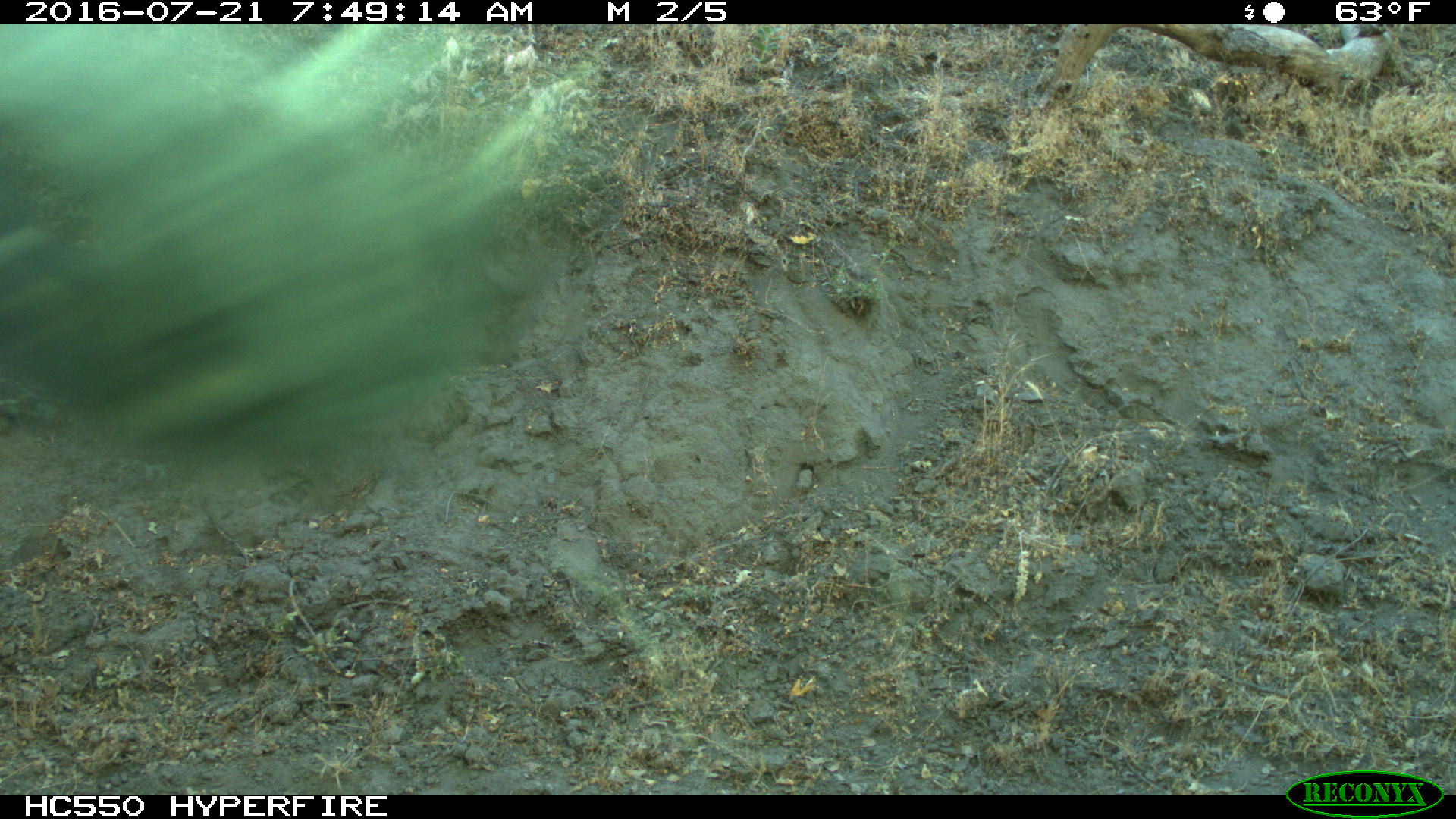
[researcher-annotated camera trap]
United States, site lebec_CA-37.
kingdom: Animalia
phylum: Chordata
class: Mammalia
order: Artiodactyla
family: Bovidae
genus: Bos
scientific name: Bos taurus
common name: domestic cow